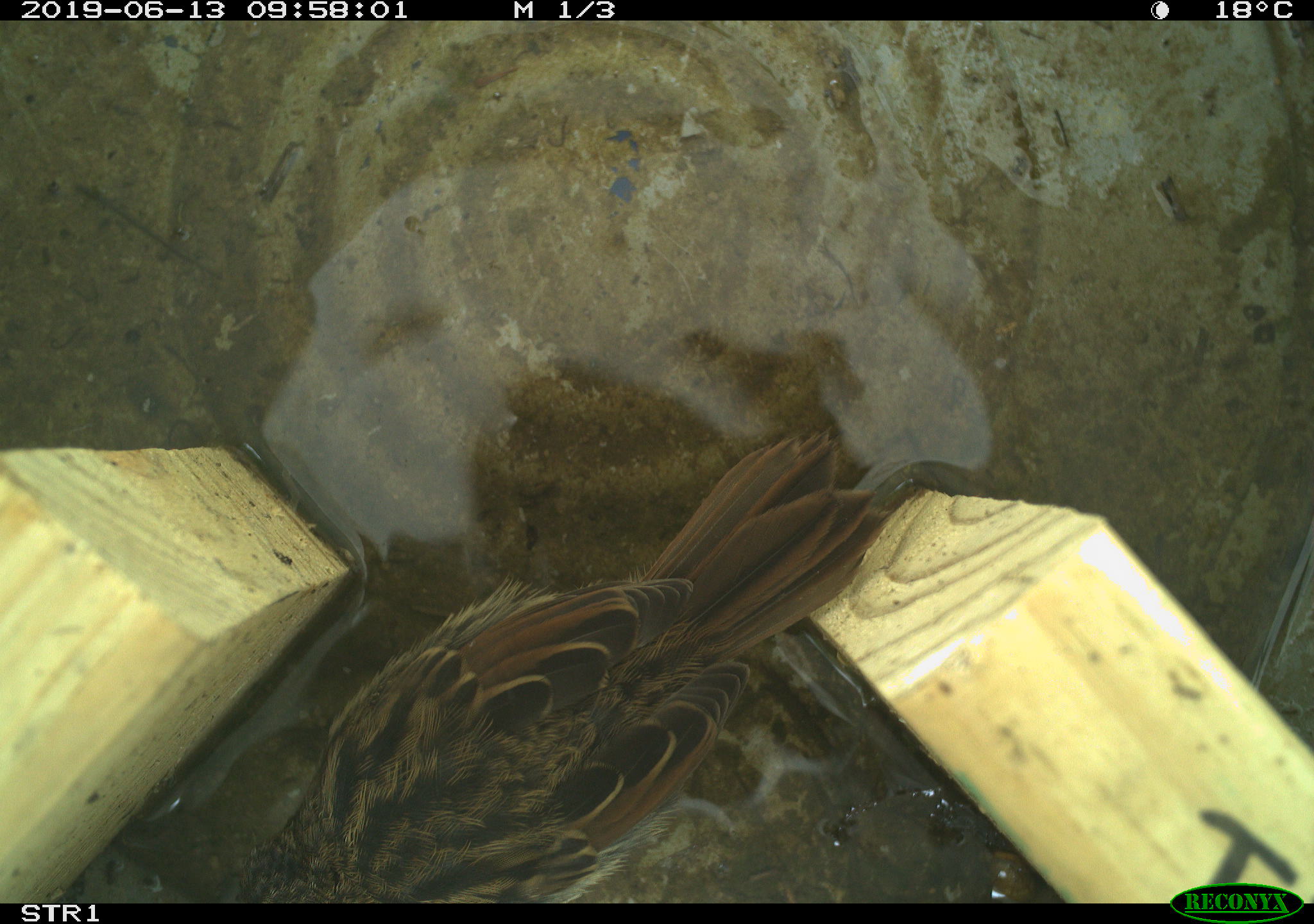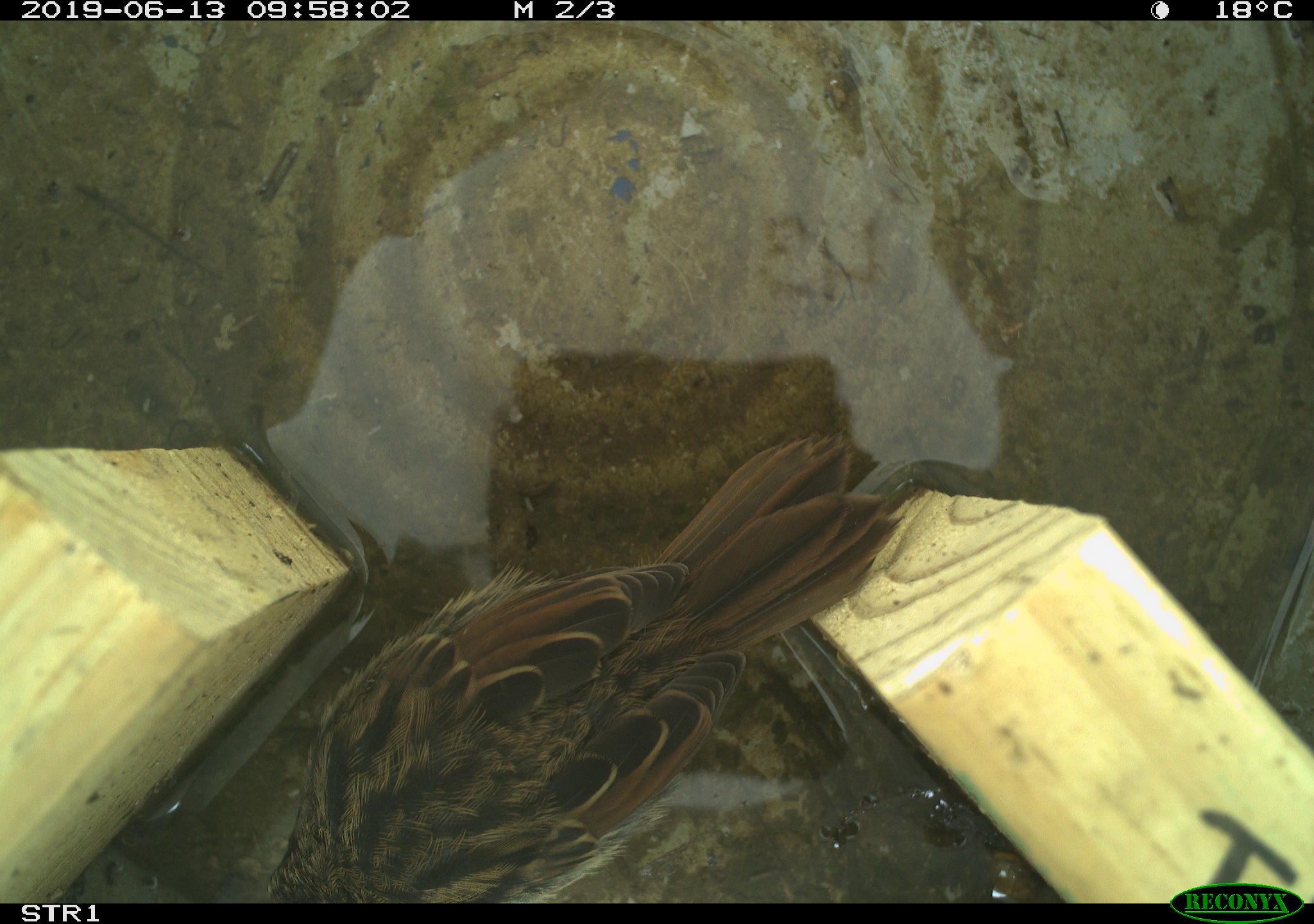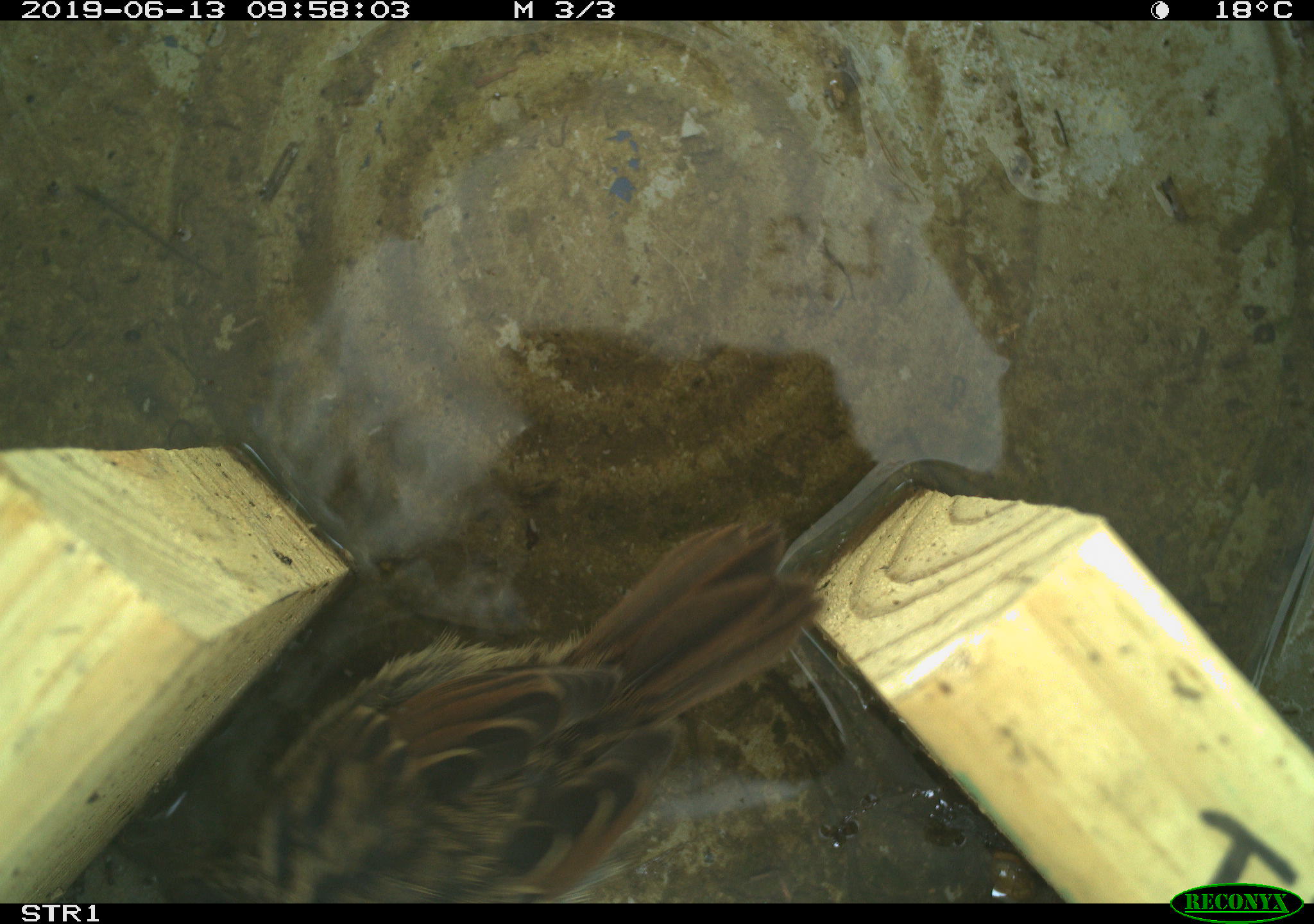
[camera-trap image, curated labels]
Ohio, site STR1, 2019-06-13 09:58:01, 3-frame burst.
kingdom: Animalia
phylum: Chordata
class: Aves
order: Passeriformes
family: Passerellidae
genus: Melospiza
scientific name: Melospiza melodia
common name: song sparrow